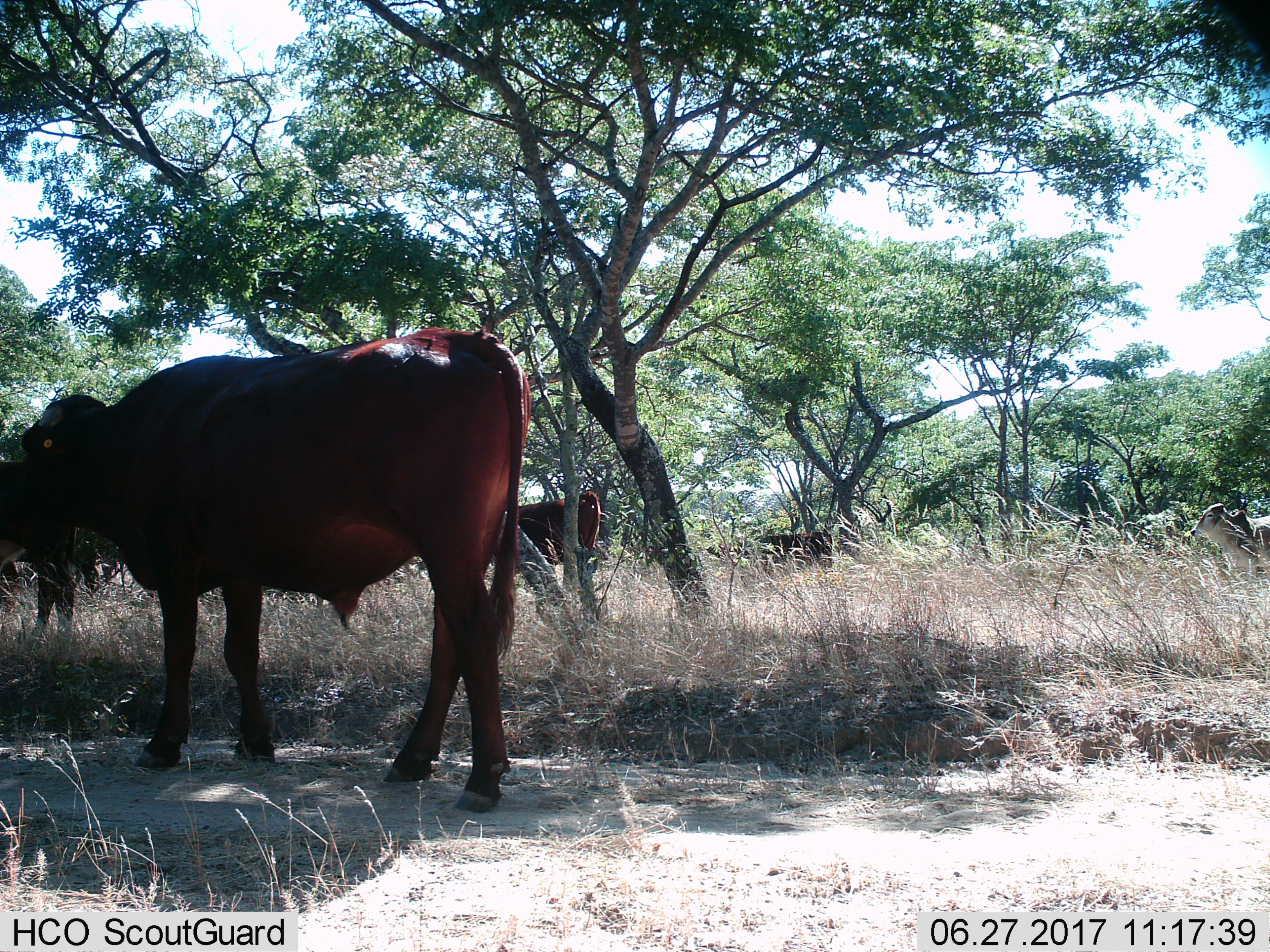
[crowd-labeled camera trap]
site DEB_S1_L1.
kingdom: Animalia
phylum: Chordata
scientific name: Vertebrata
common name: domestic animal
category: domesticanimal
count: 5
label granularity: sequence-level